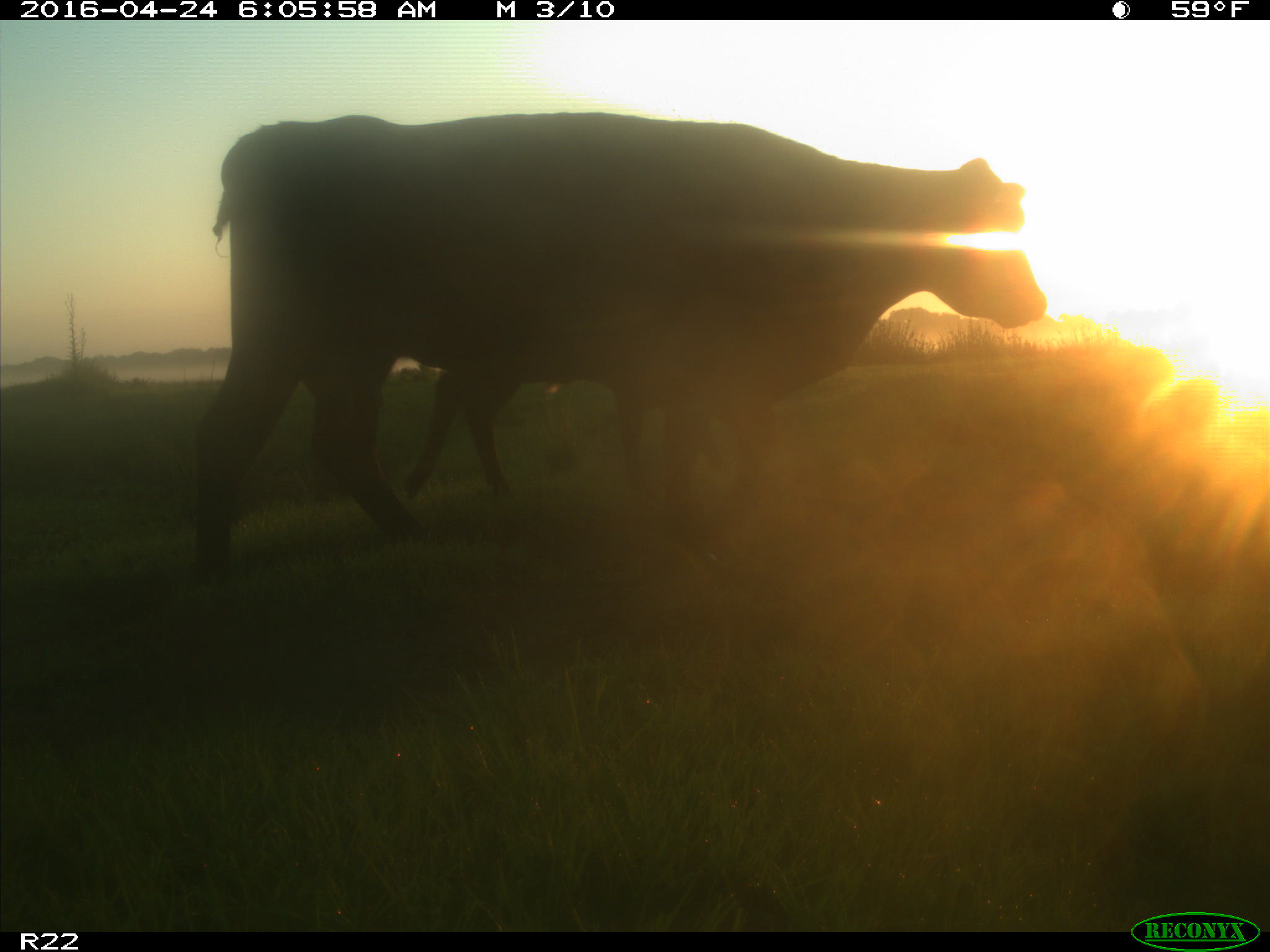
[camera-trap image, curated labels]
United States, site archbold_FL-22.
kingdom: Animalia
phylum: Chordata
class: Mammalia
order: Artiodactyla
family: Bovidae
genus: Bos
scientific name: Bos taurus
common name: domestic cow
Bos taurus (domestic cow).